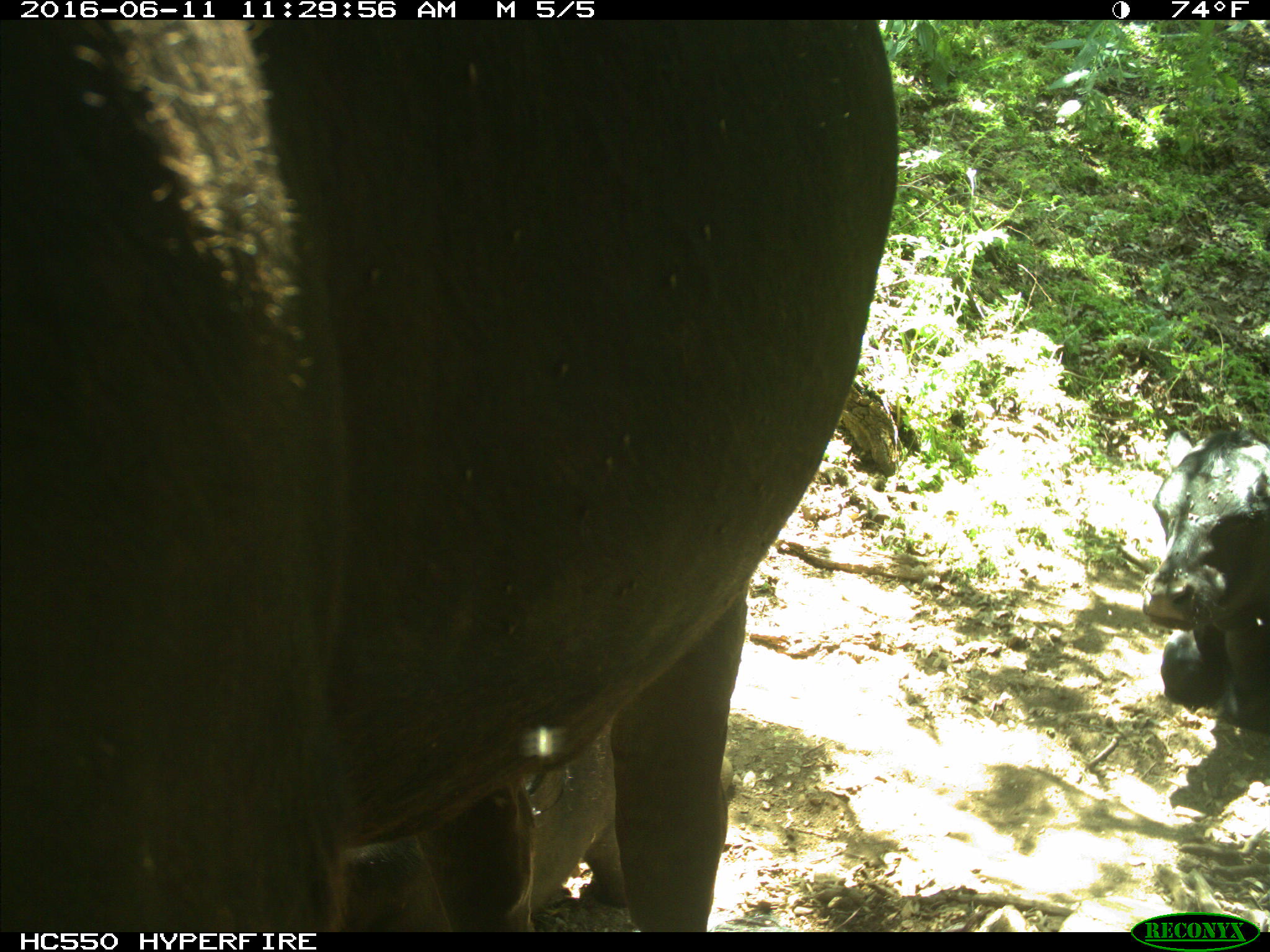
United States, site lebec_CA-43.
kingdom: Animalia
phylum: Chordata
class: Mammalia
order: Artiodactyla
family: Bovidae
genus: Bos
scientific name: Bos taurus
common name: domestic cow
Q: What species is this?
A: Bos taurus (domestic cow).